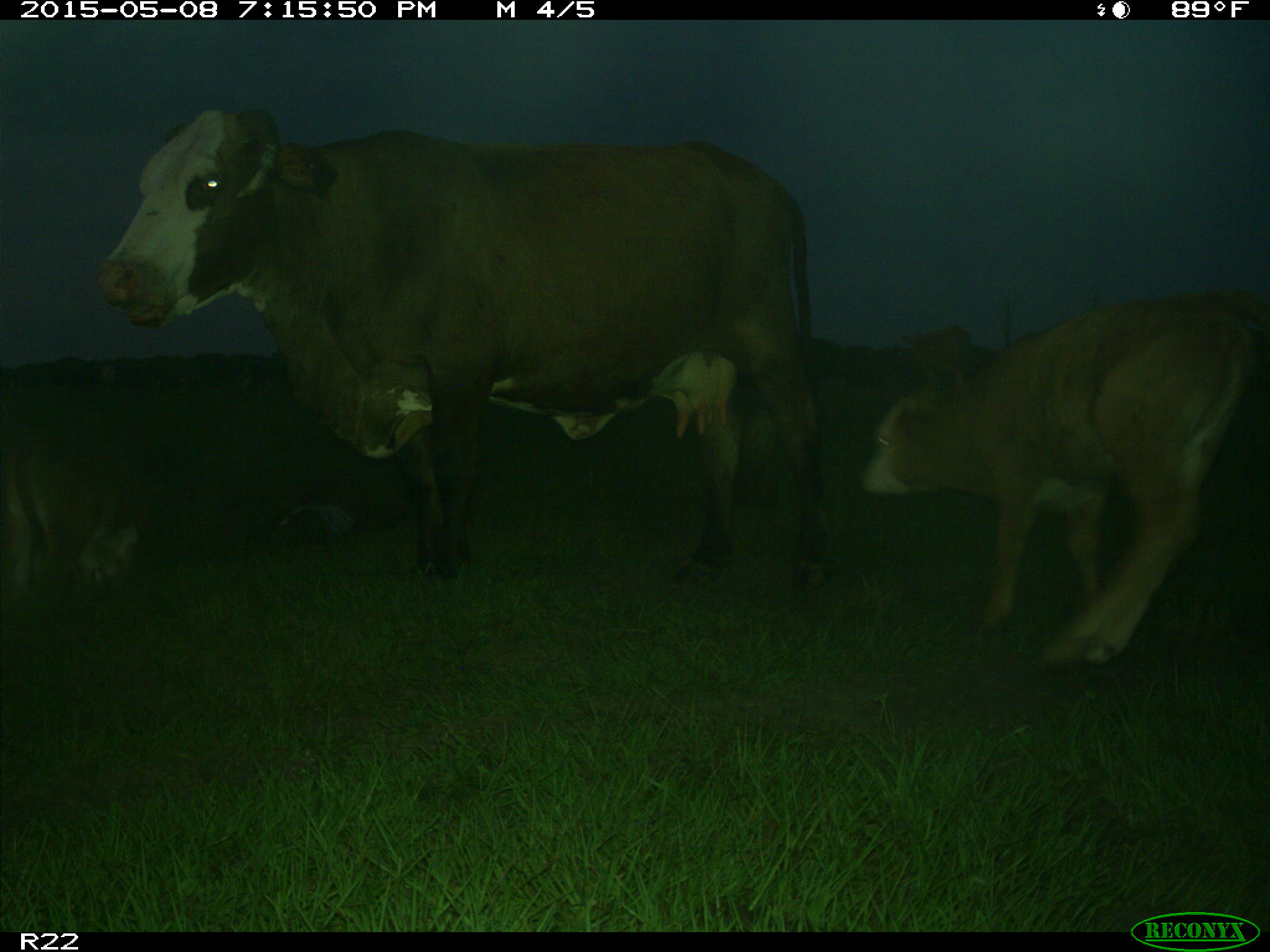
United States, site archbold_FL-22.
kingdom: Animalia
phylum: Chordata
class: Mammalia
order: Artiodactyla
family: Bovidae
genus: Bos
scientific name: Bos taurus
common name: domestic cow